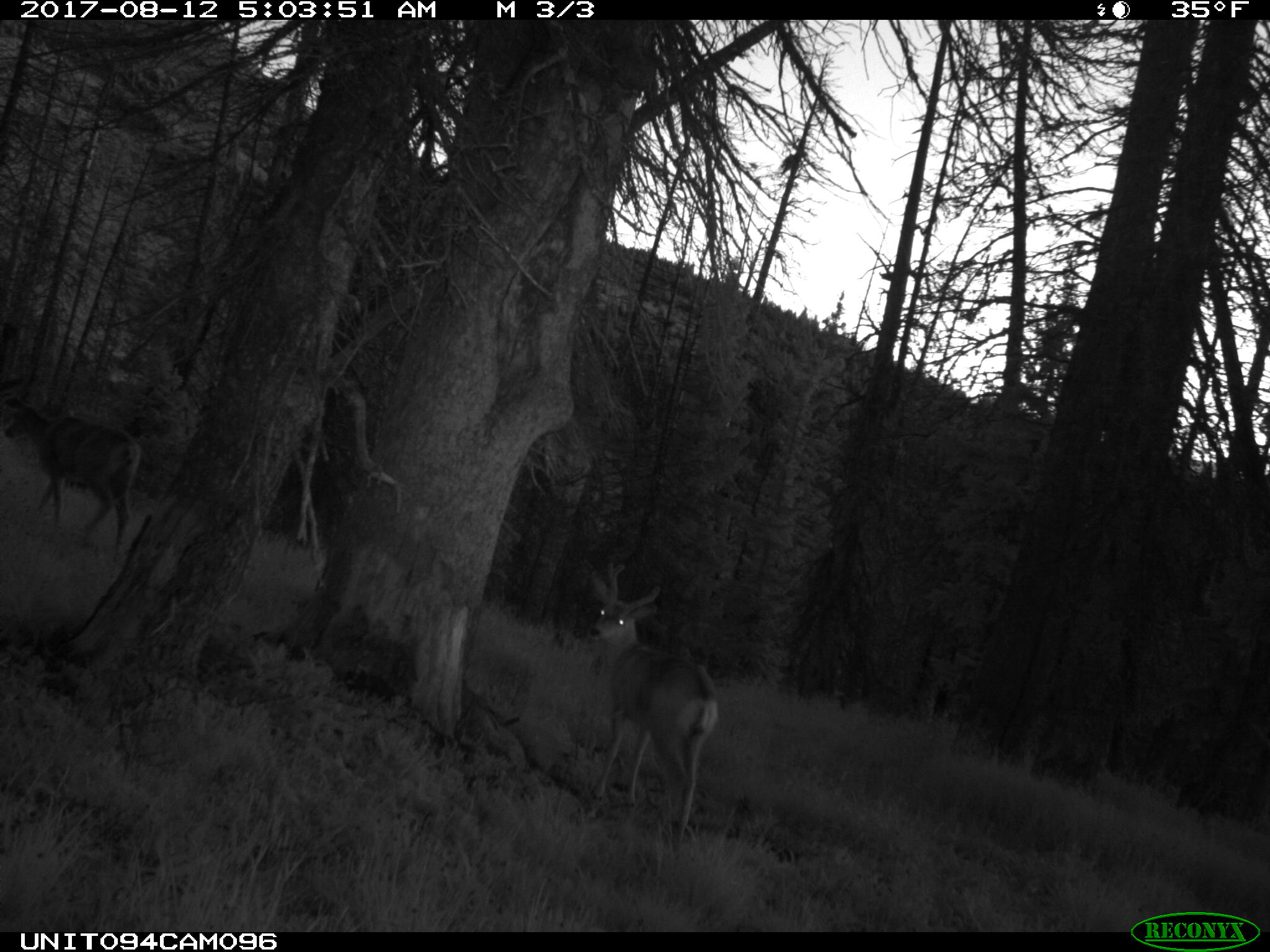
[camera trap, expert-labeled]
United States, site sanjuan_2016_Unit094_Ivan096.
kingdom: Animalia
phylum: Chordata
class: Mammalia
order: Artiodactyla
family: Cervidae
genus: Odocoileus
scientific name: Odocoileus hemionus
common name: mule deer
Odocoileus hemionus (mule deer).